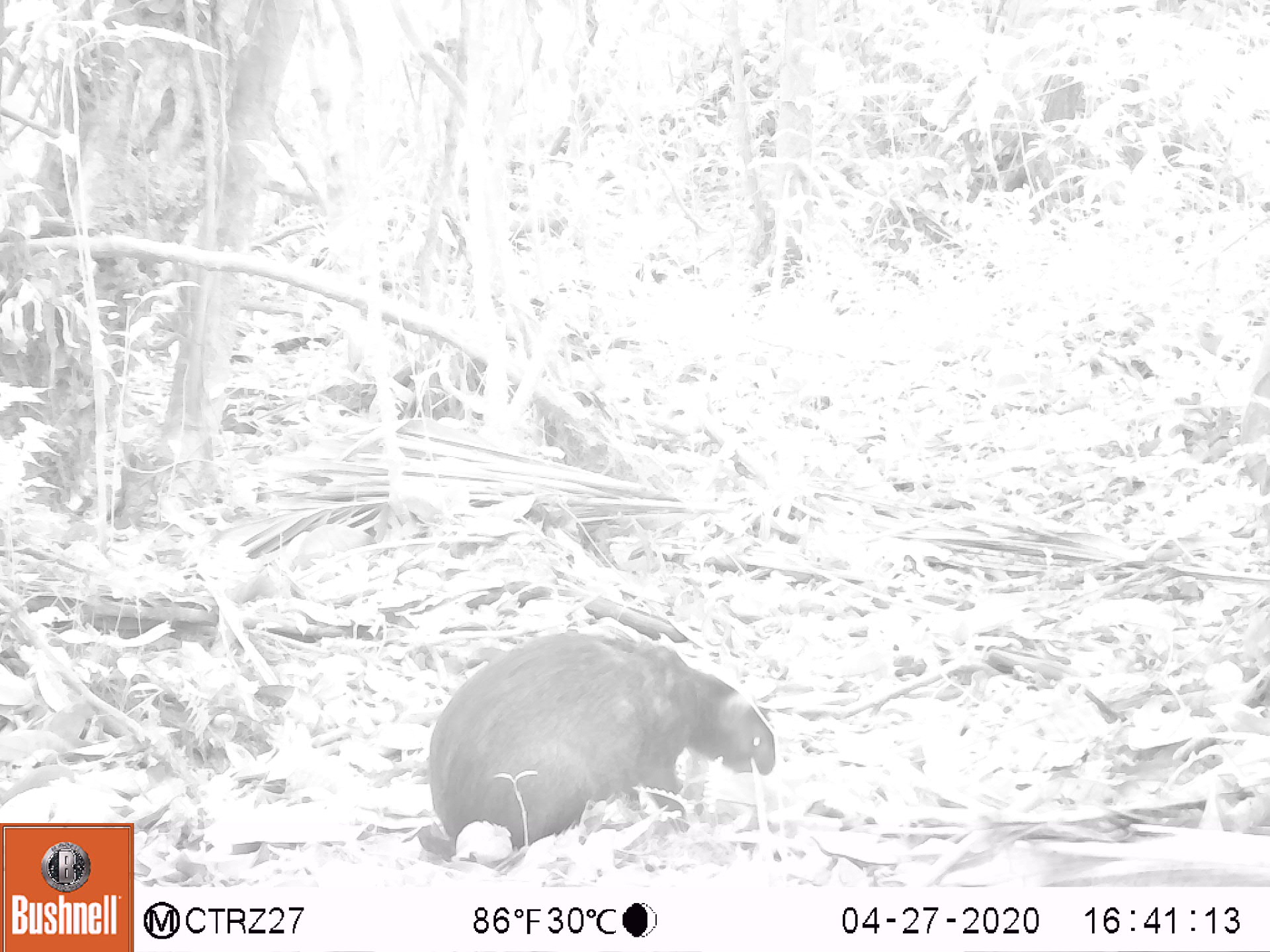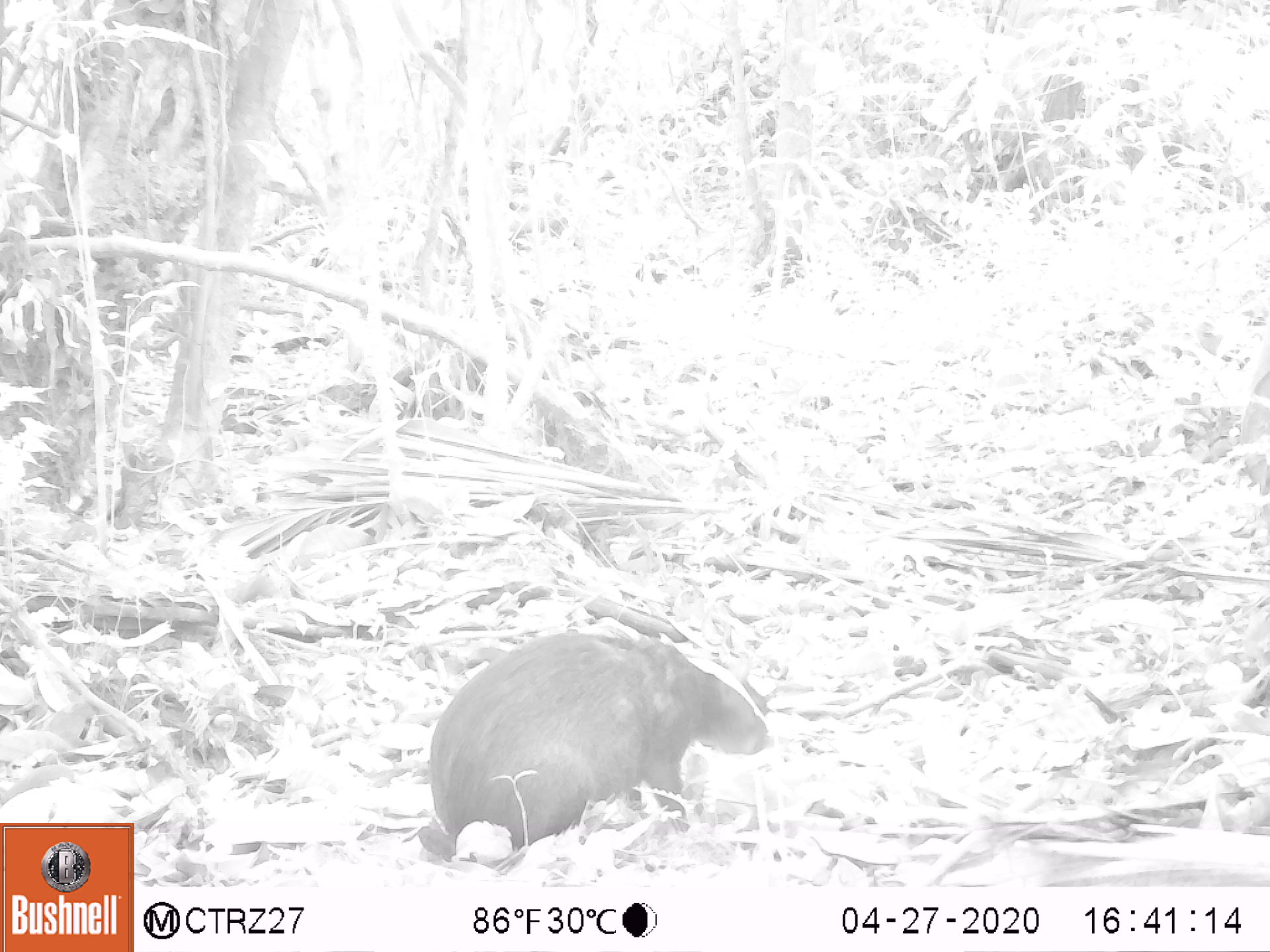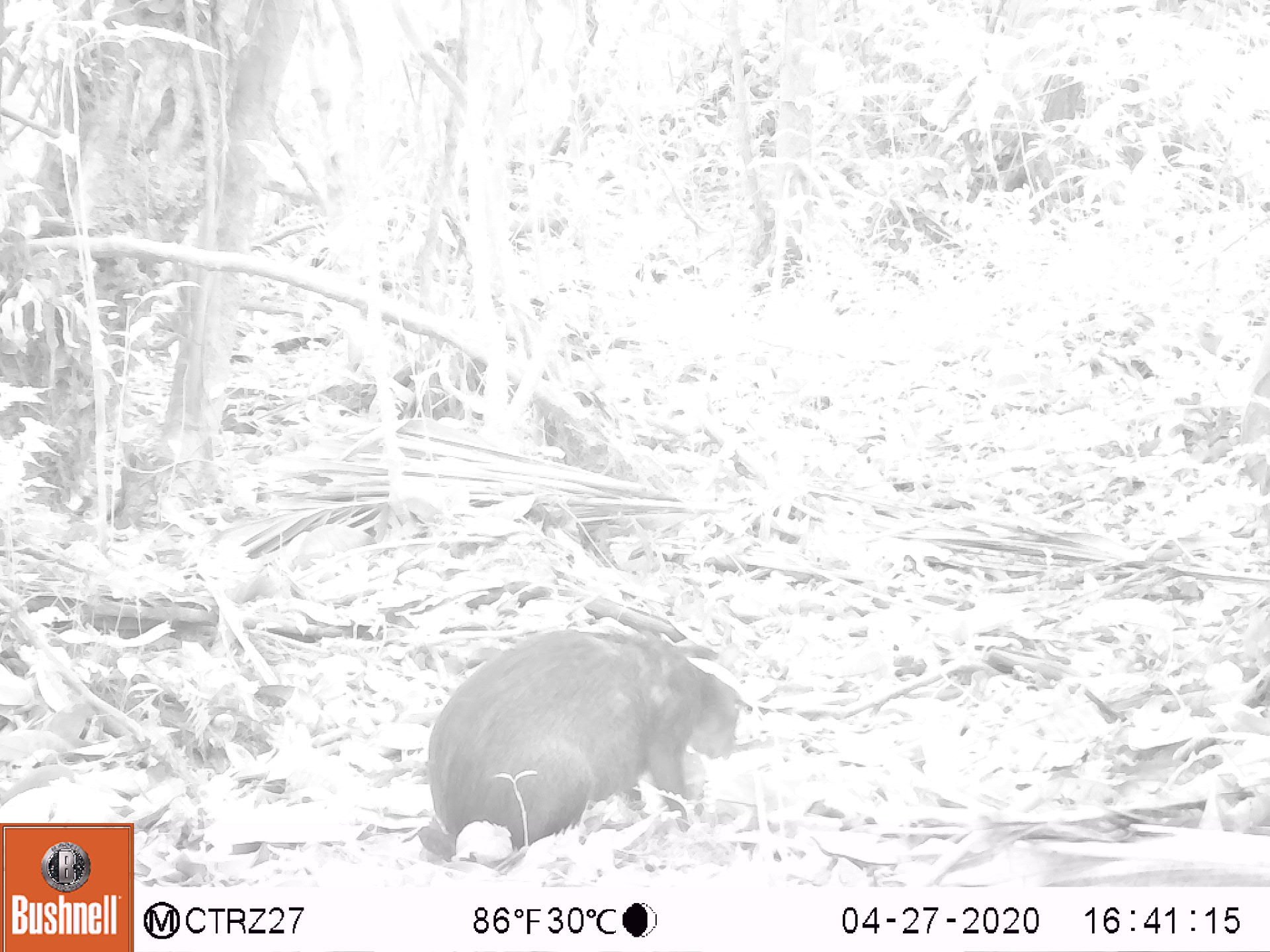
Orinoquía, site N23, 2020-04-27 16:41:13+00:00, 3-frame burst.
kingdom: Animalia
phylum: Chordata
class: Mammalia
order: Rodentia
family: Dasyproctidae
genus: Dasyprocta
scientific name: Dasyprocta fuliginosa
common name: black agouti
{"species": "black agouti (Dasyprocta fuliginosa)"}